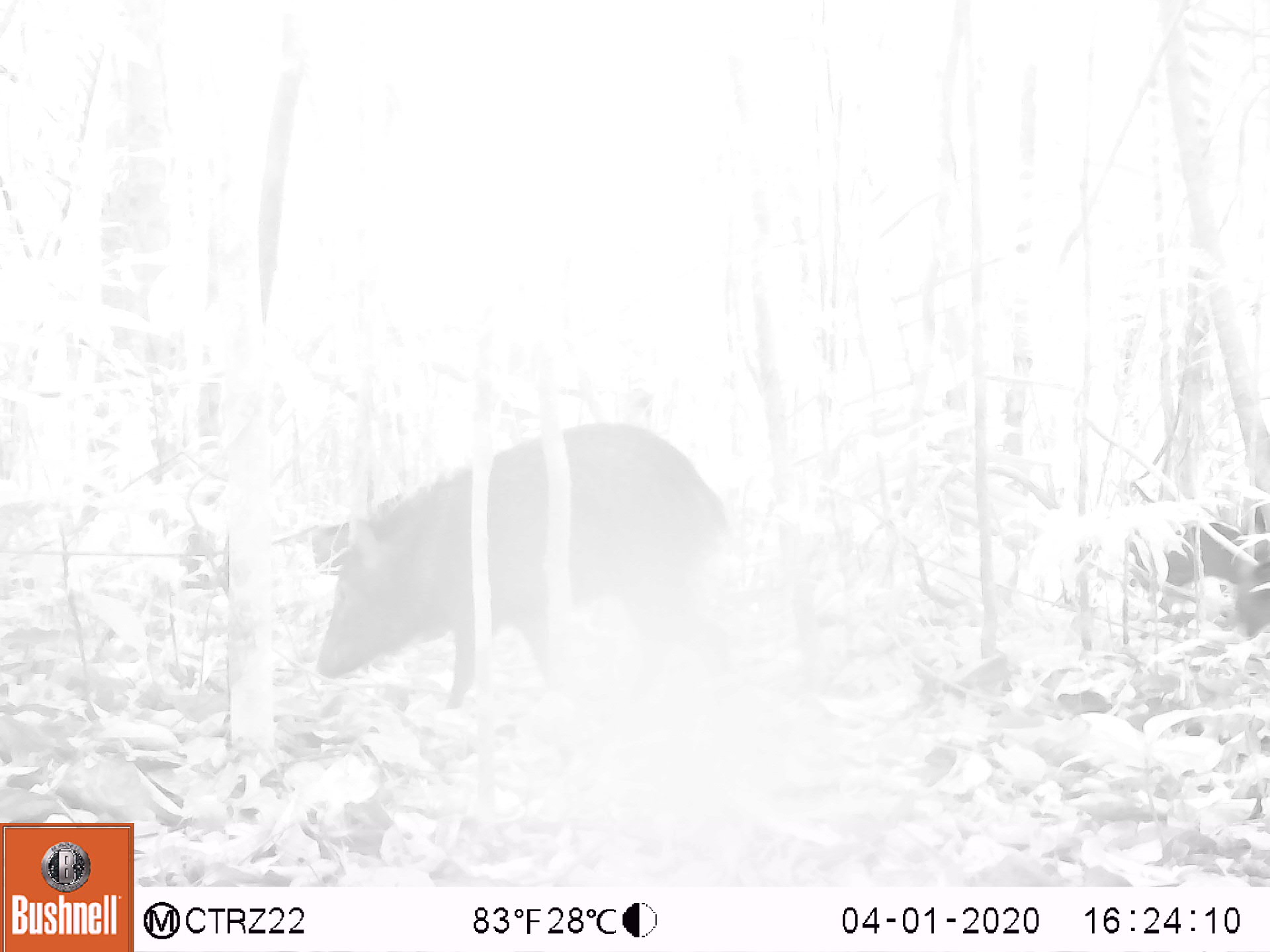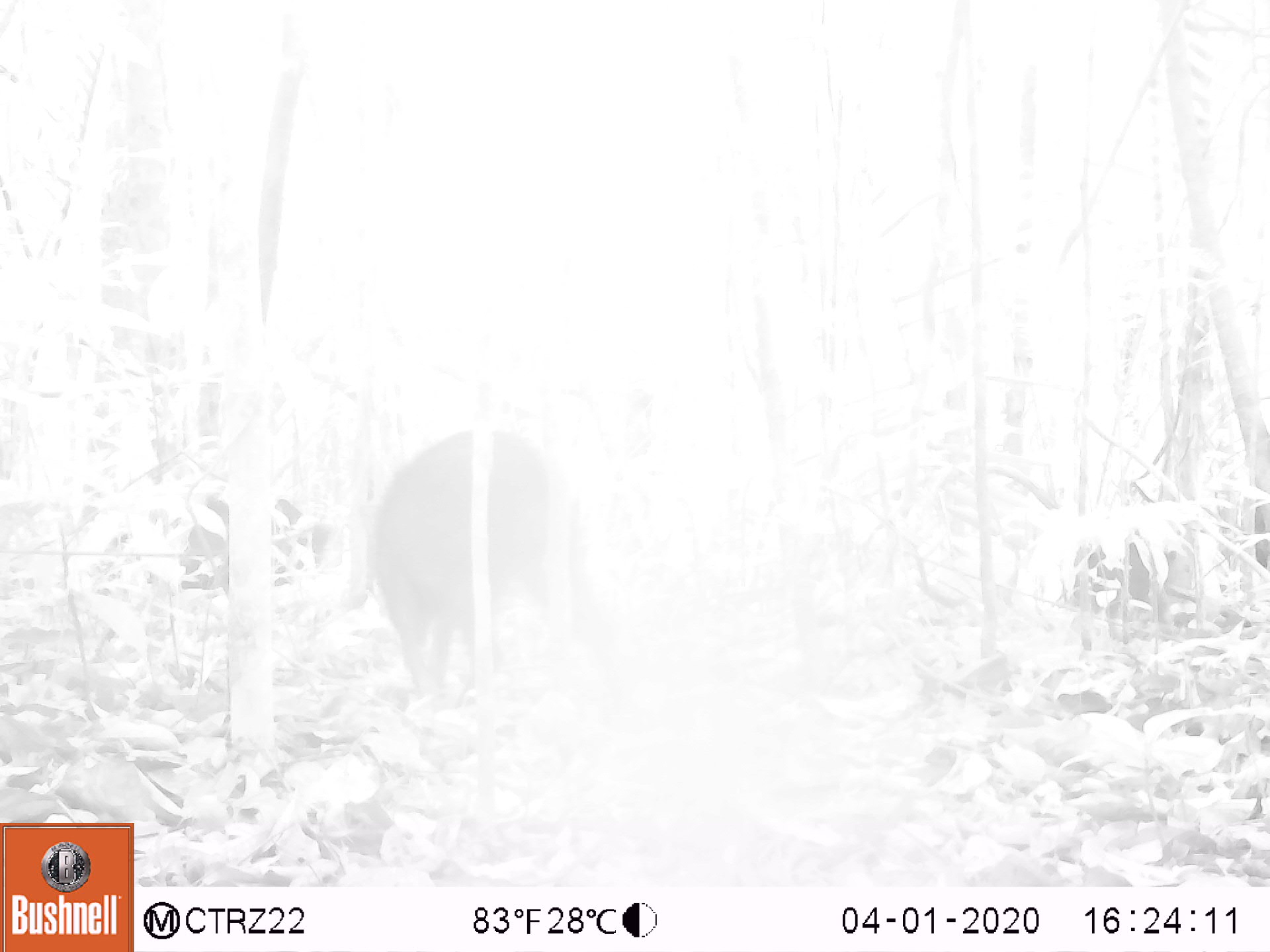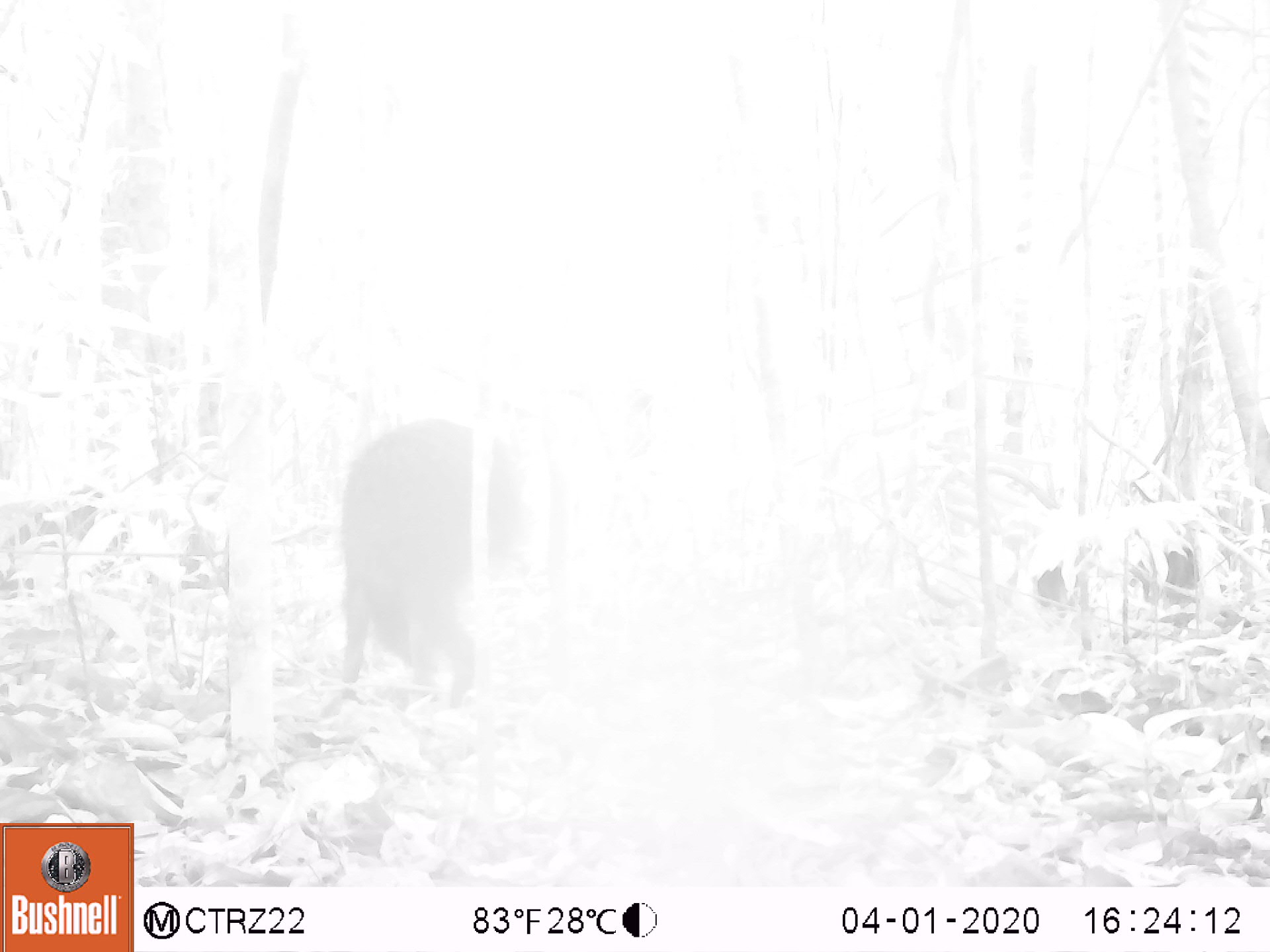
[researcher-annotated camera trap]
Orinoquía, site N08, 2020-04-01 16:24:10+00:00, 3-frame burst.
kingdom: Animalia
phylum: Chordata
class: Mammalia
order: Artiodactyla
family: Tayassuidae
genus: Pecari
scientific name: Pecari tajacu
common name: collared peccary